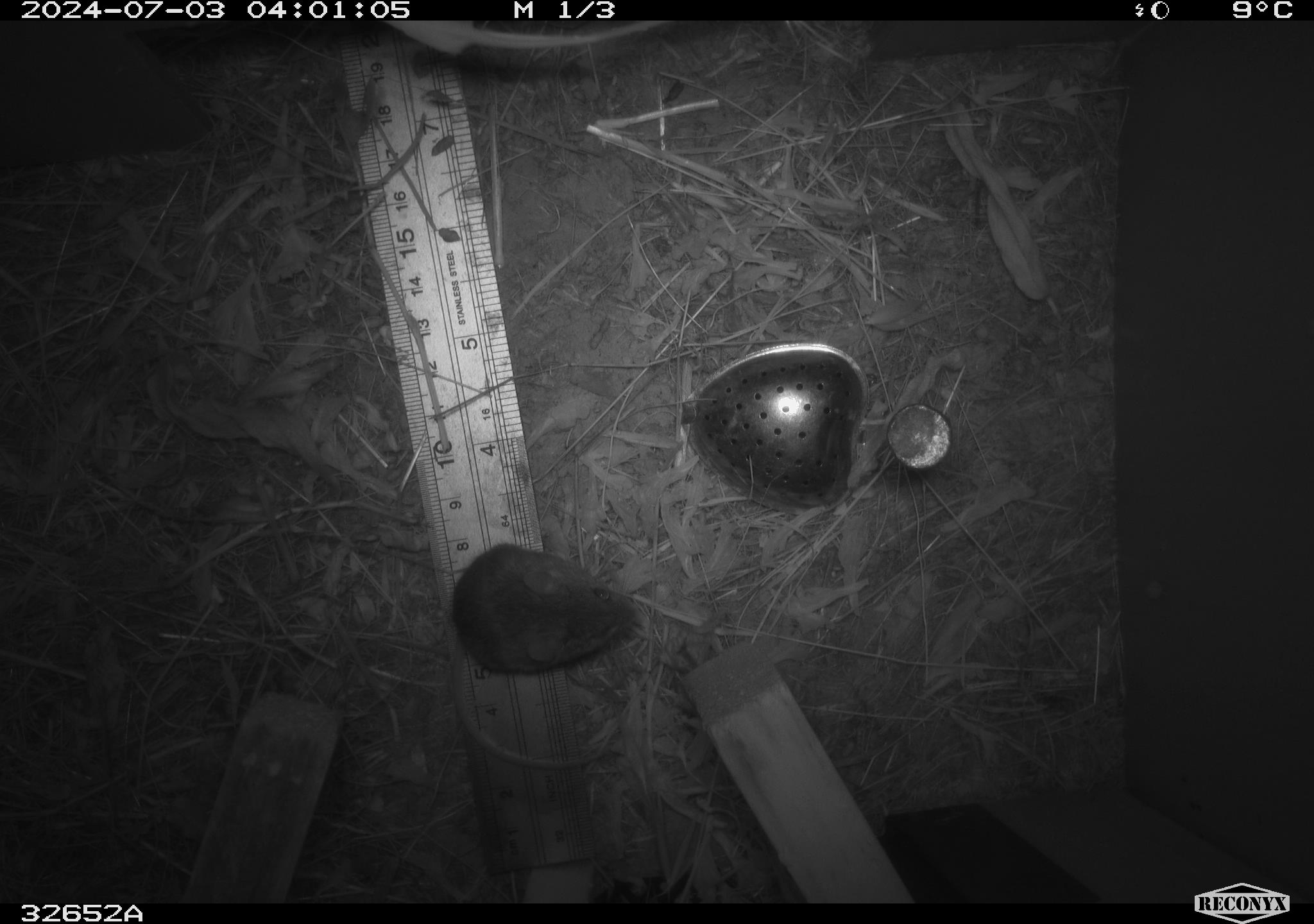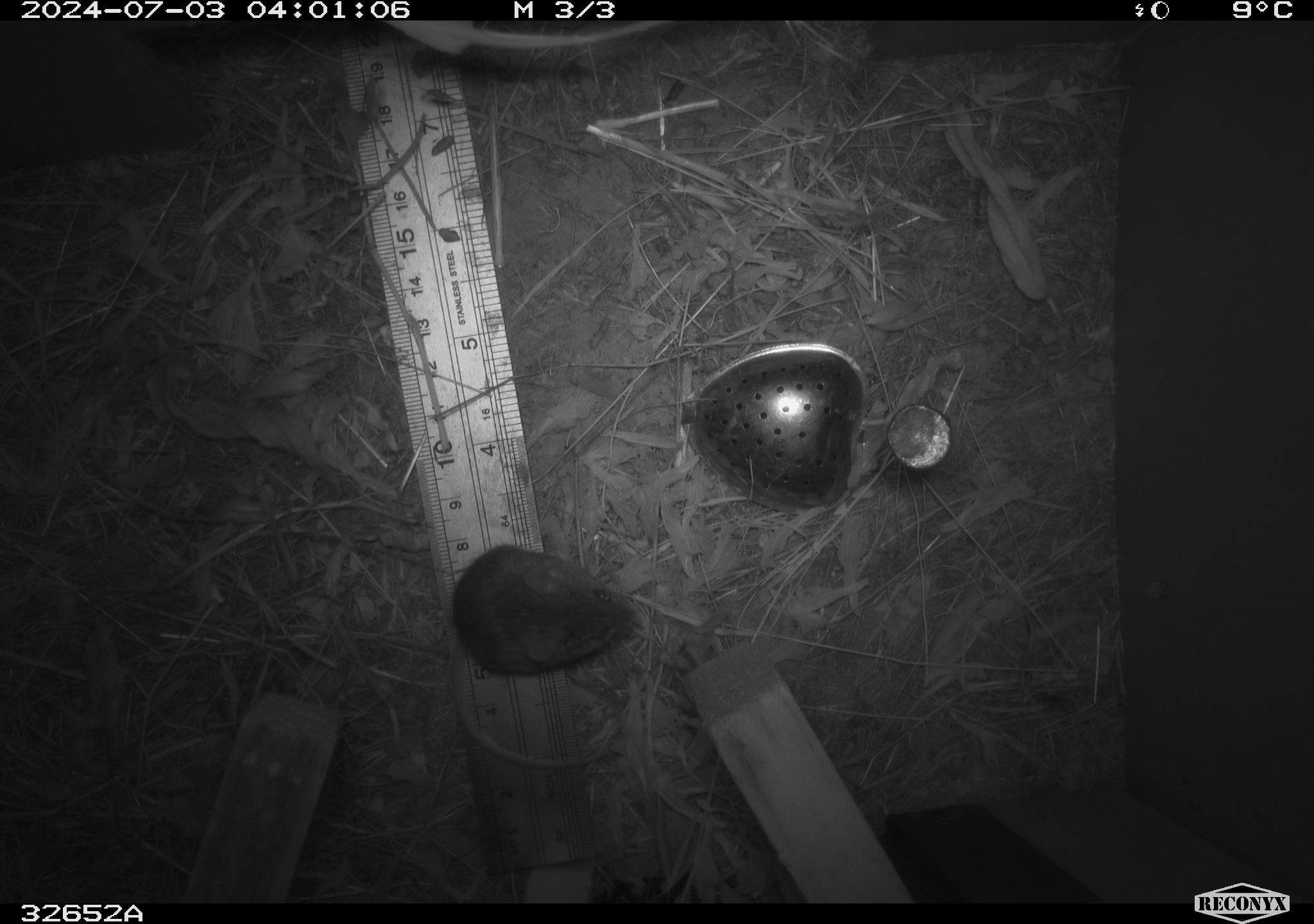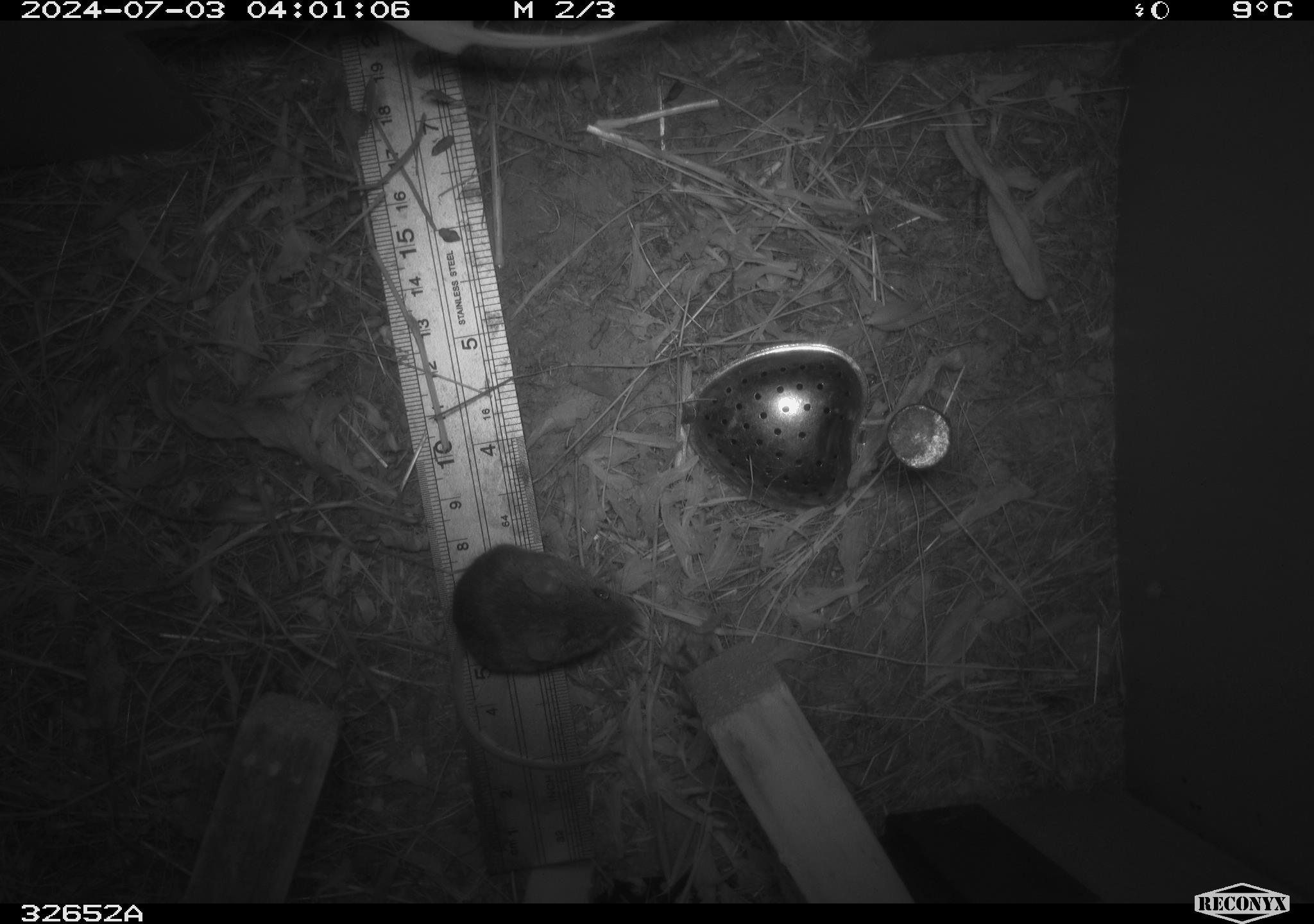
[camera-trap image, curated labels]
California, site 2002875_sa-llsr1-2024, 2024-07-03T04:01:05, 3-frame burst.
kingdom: Animalia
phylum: Chordata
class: Mammalia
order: Rodentia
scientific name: Rodentia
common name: mouse species